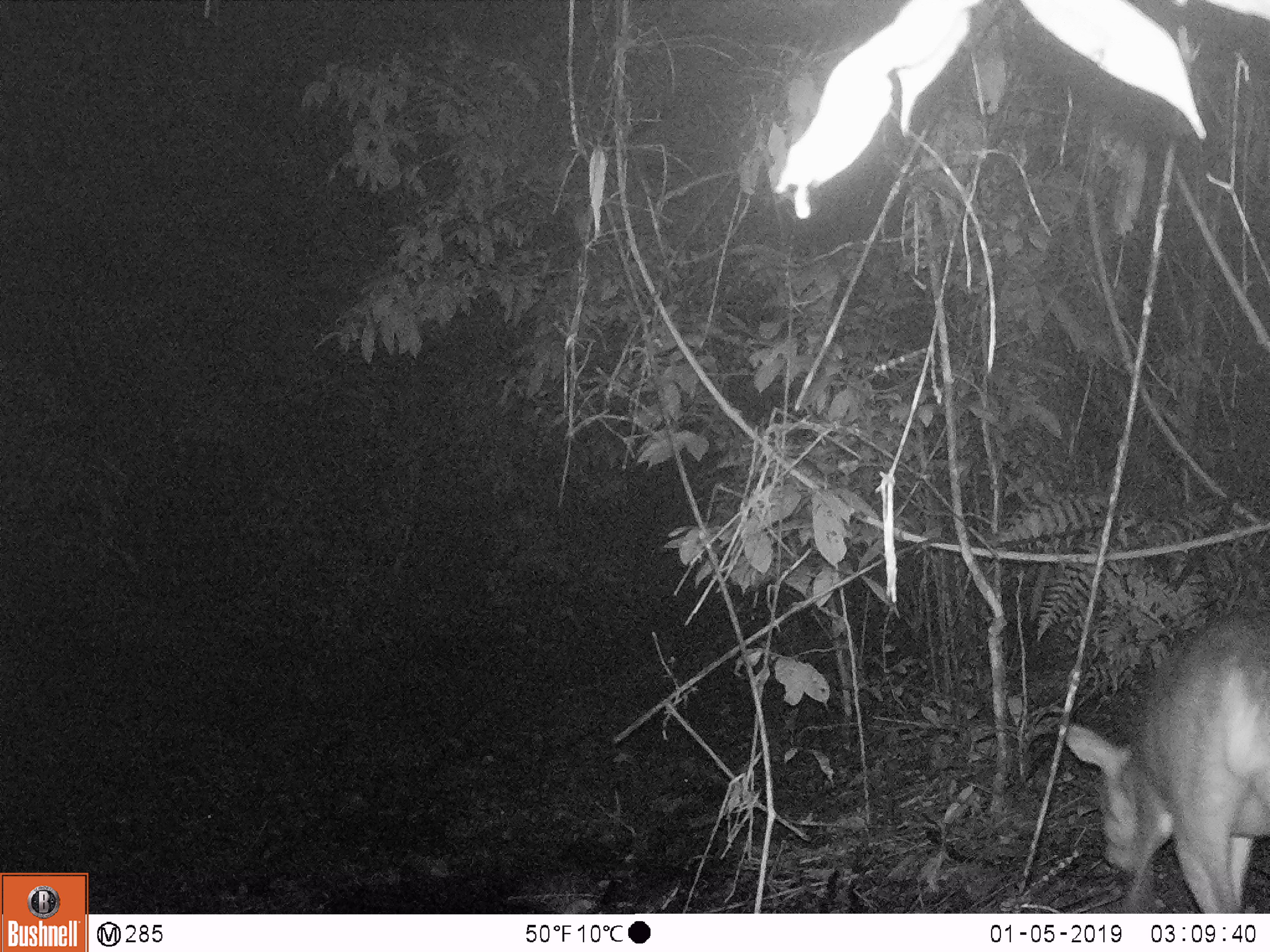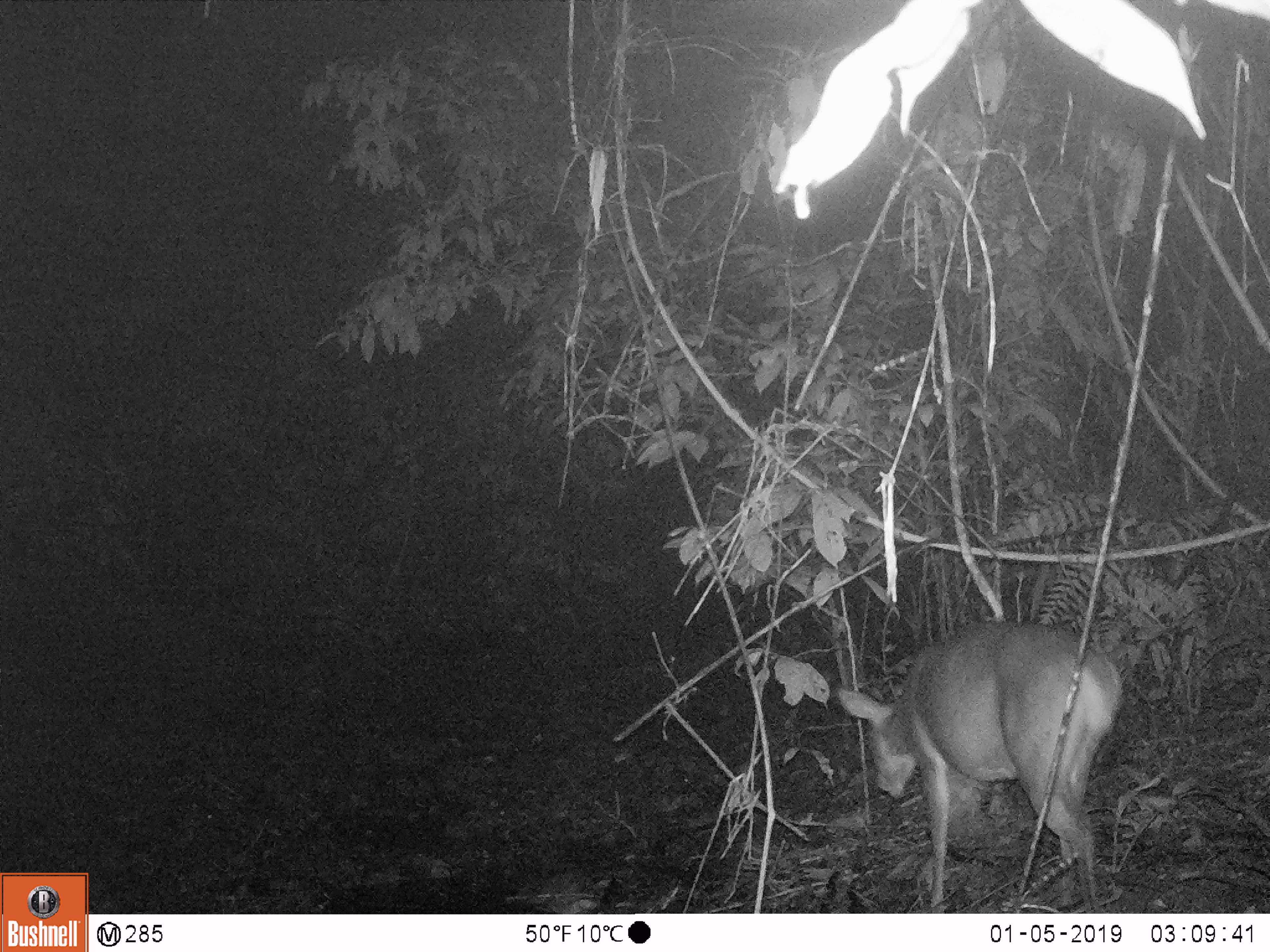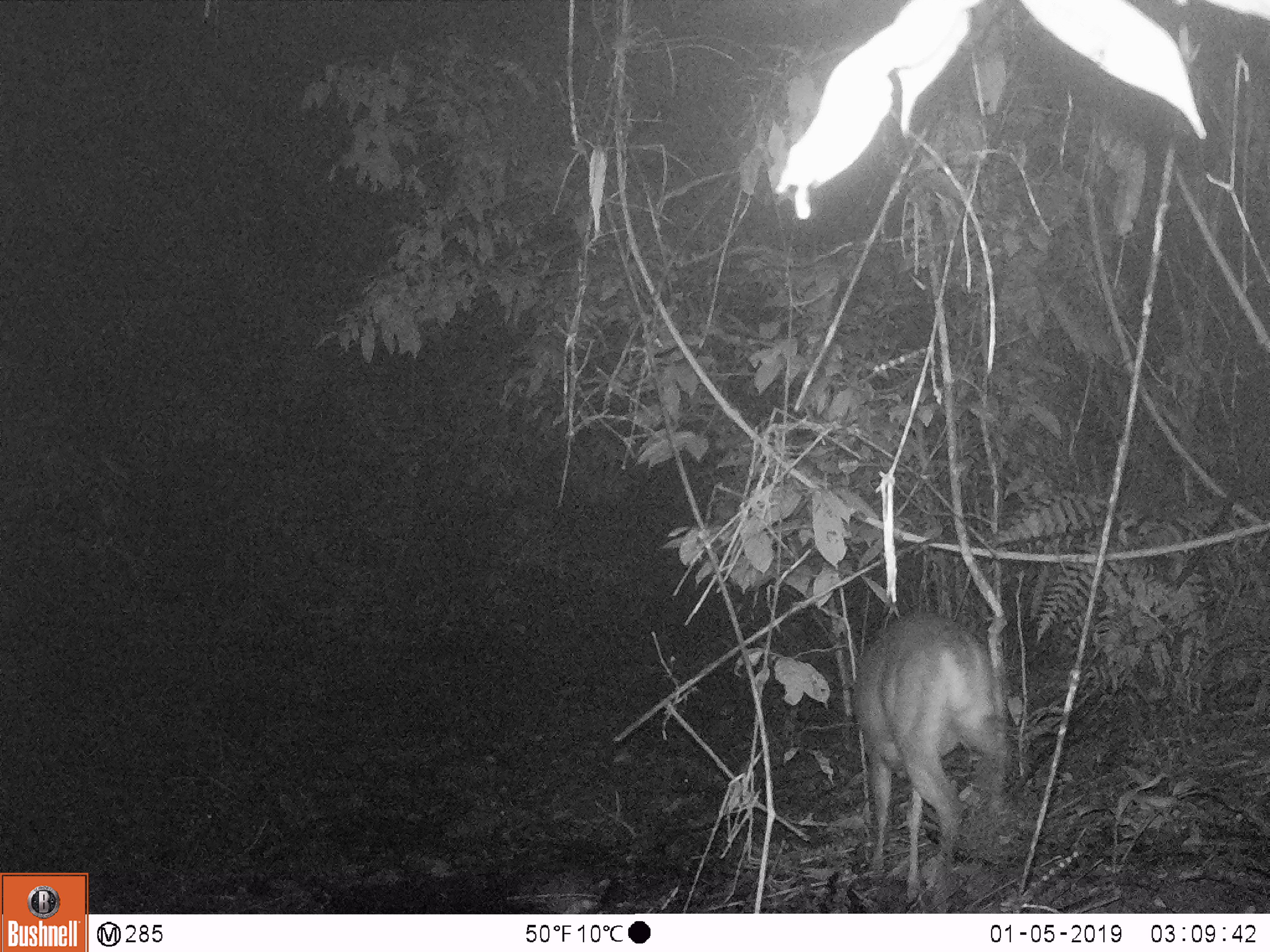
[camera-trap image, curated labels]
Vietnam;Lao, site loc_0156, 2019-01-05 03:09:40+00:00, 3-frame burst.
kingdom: Animalia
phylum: Chordata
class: Mammalia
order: Artiodactyla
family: Cervidae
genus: Muntiacus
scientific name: Muntiacus vuquangensis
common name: large-antlered muntjac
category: large antlered muntjac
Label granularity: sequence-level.